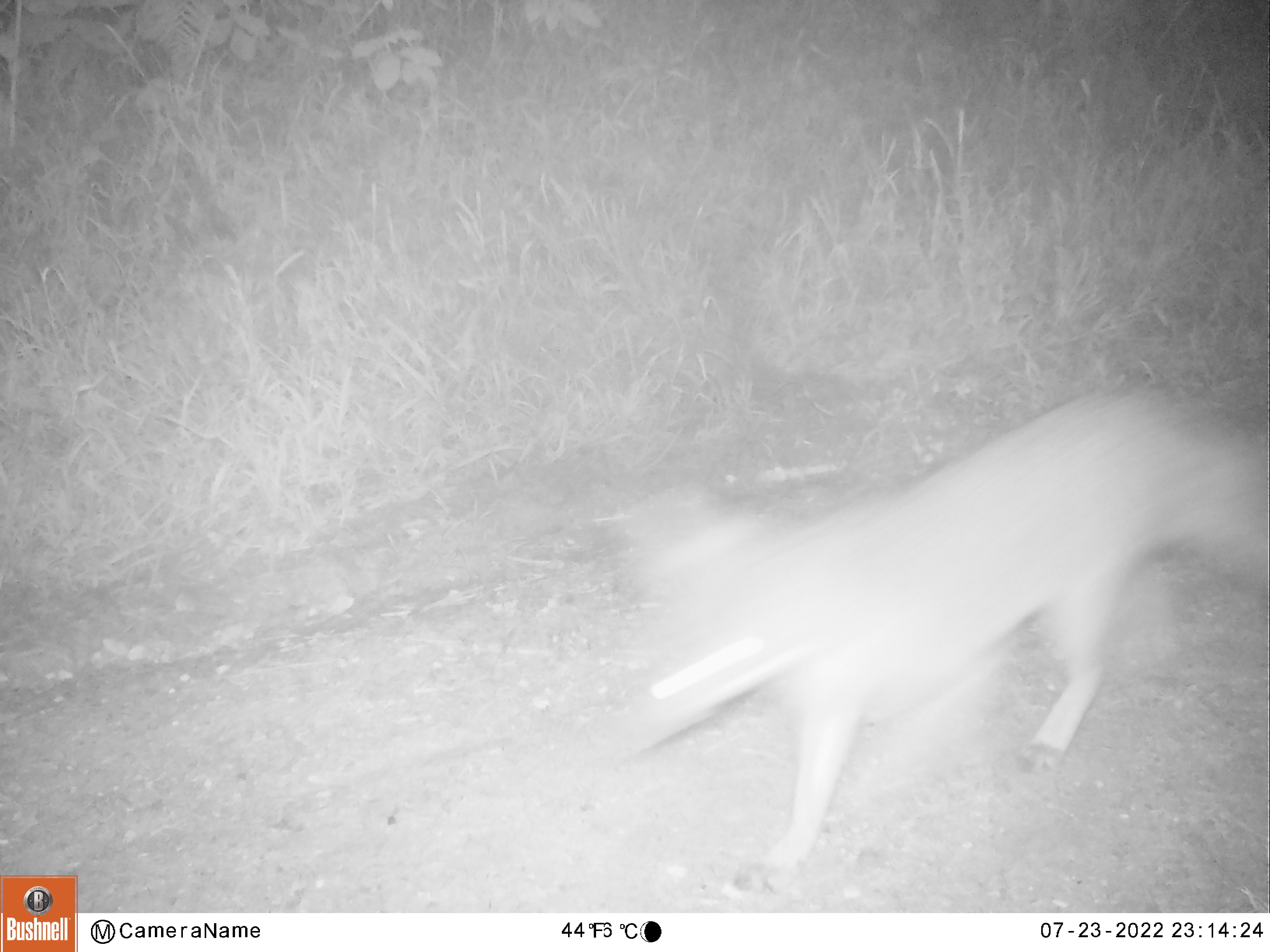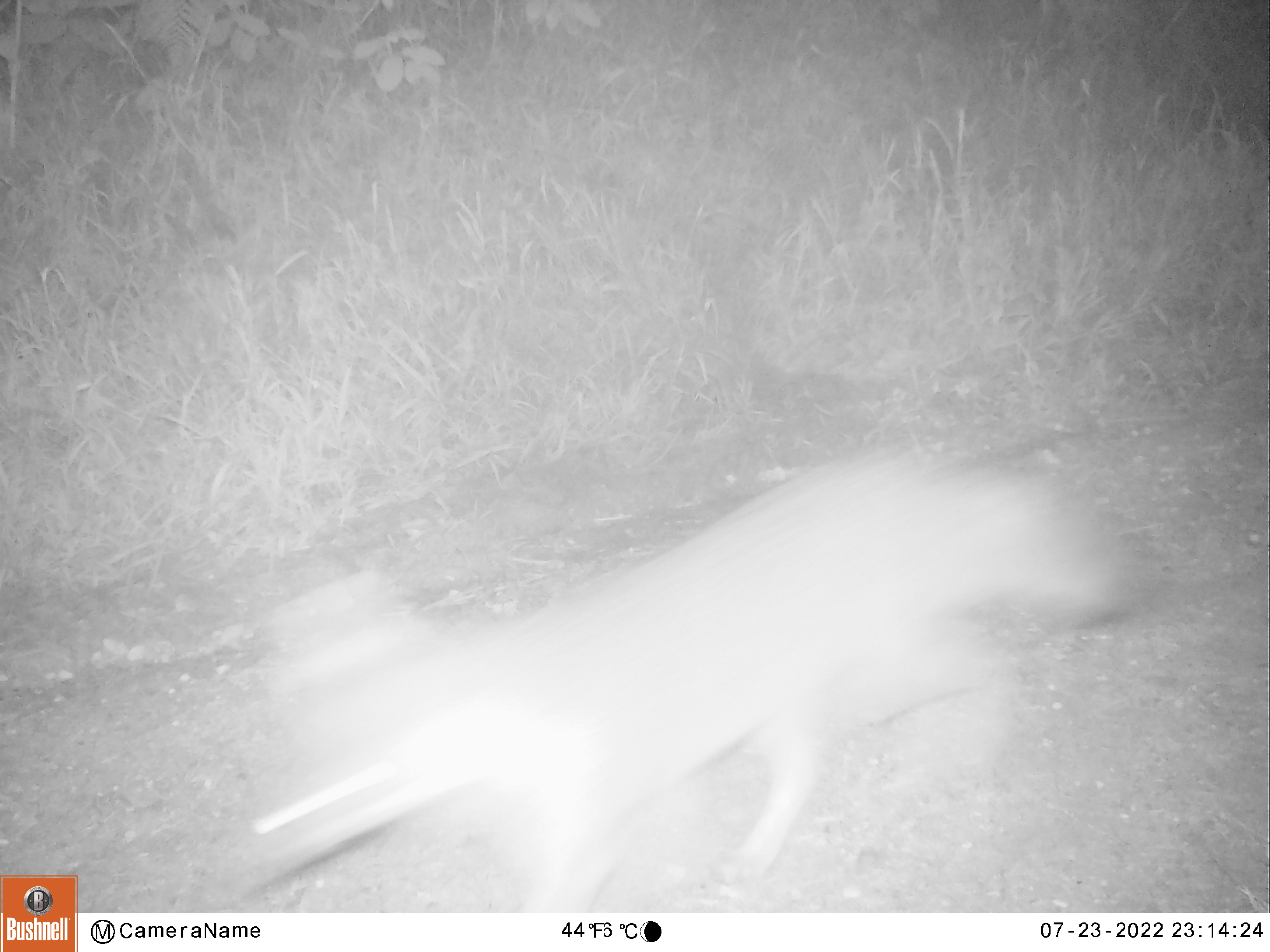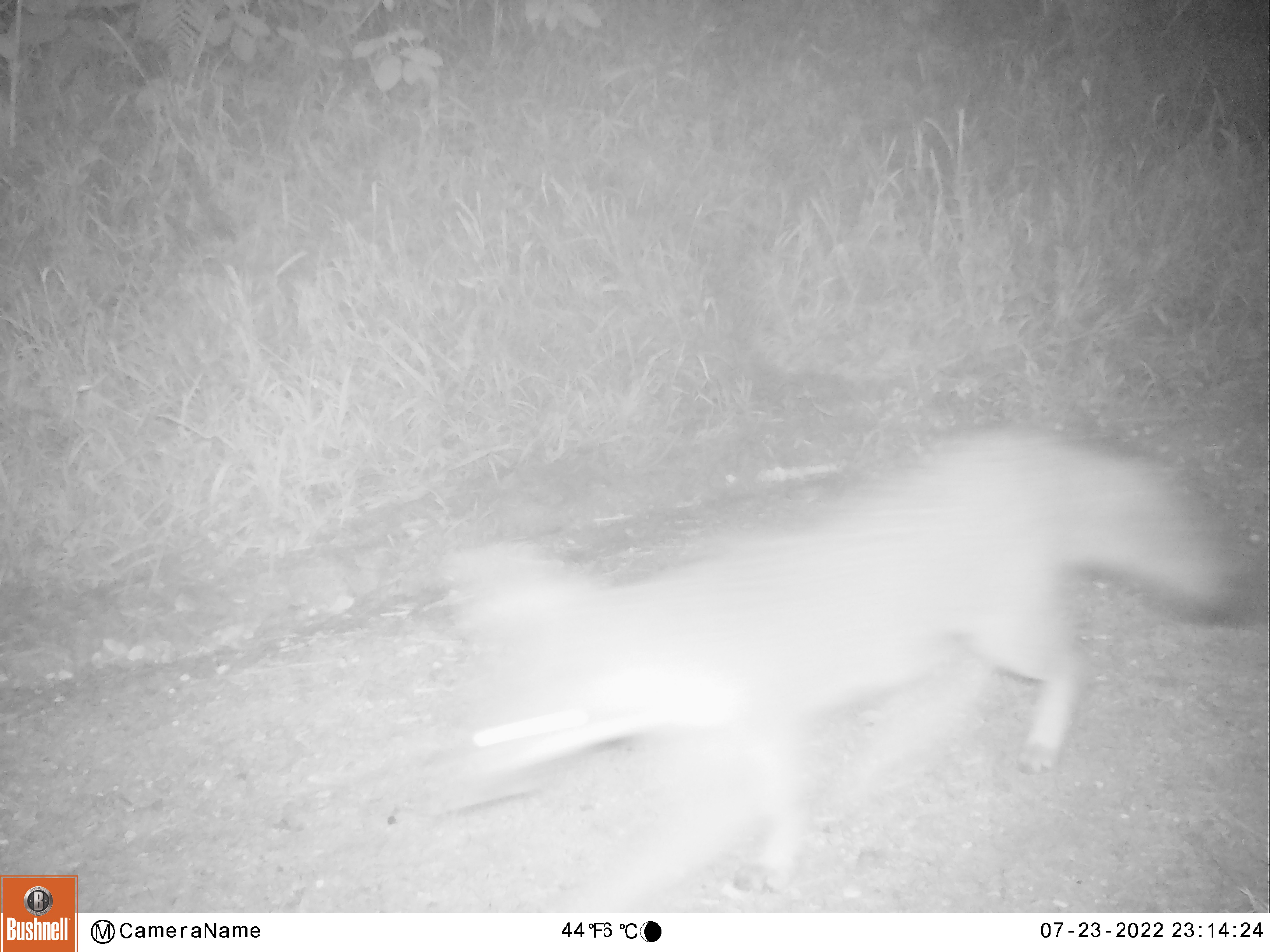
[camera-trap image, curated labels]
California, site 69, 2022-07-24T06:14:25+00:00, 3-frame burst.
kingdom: Animalia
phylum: Chordata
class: Mammalia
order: Carnivora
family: Canidae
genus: Urocyon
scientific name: Urocyon cinereoargenteus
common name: gray fox